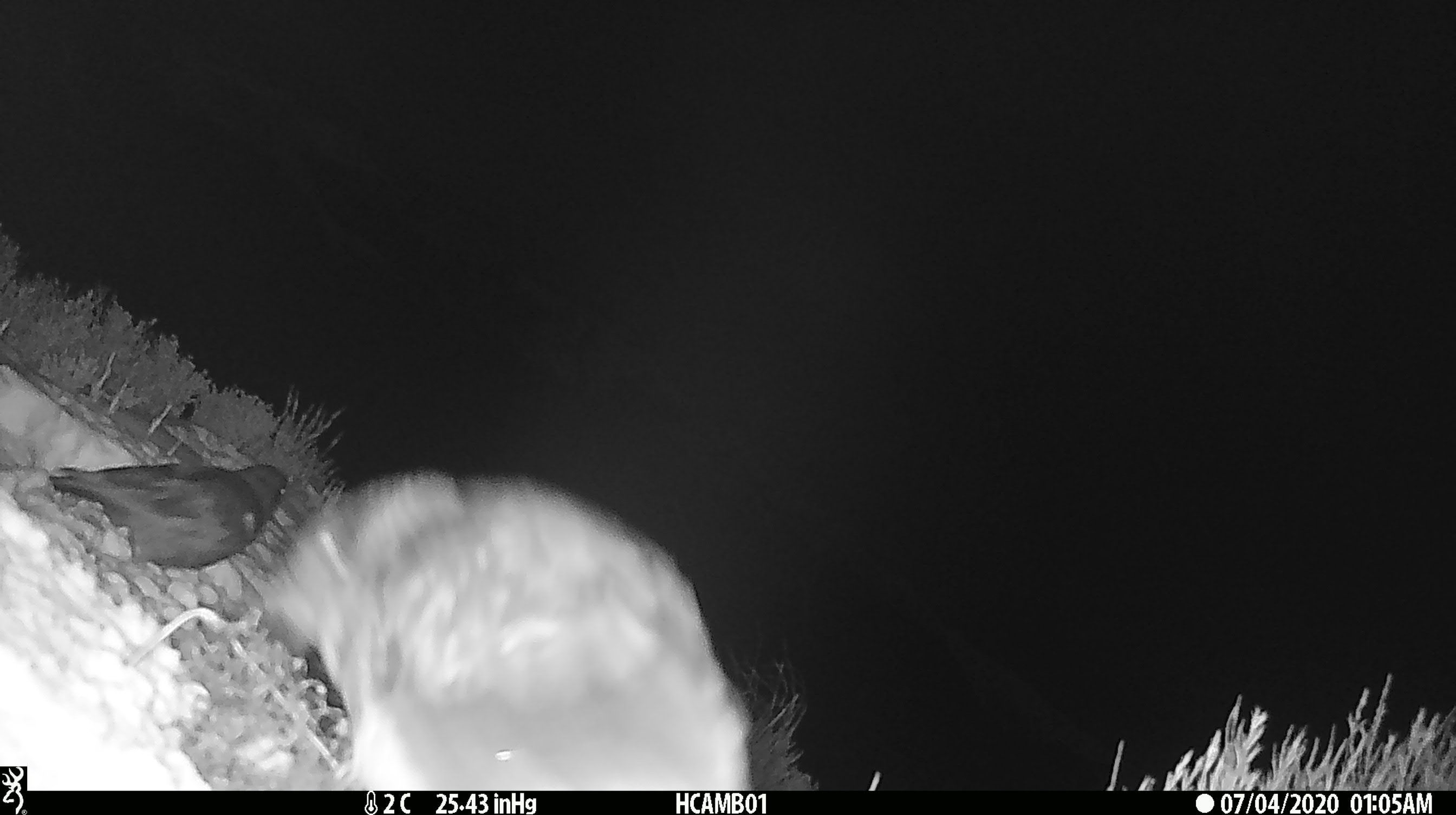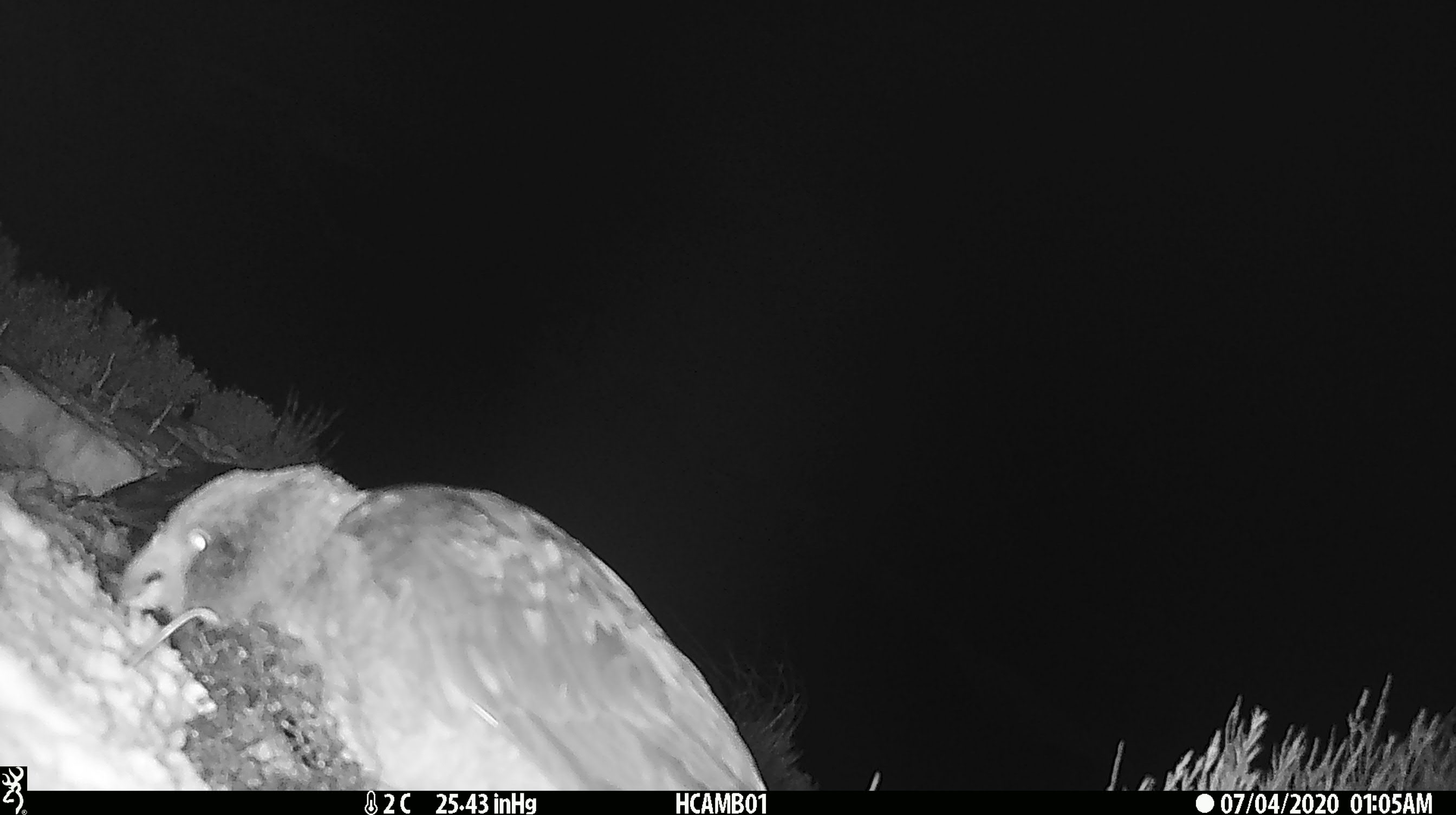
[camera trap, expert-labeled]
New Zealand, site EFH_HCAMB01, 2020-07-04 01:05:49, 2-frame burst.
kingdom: Animalia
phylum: Chordata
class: Aves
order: Psittaciformes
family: Strigopidae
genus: Nestor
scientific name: Nestor notabilis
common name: kea